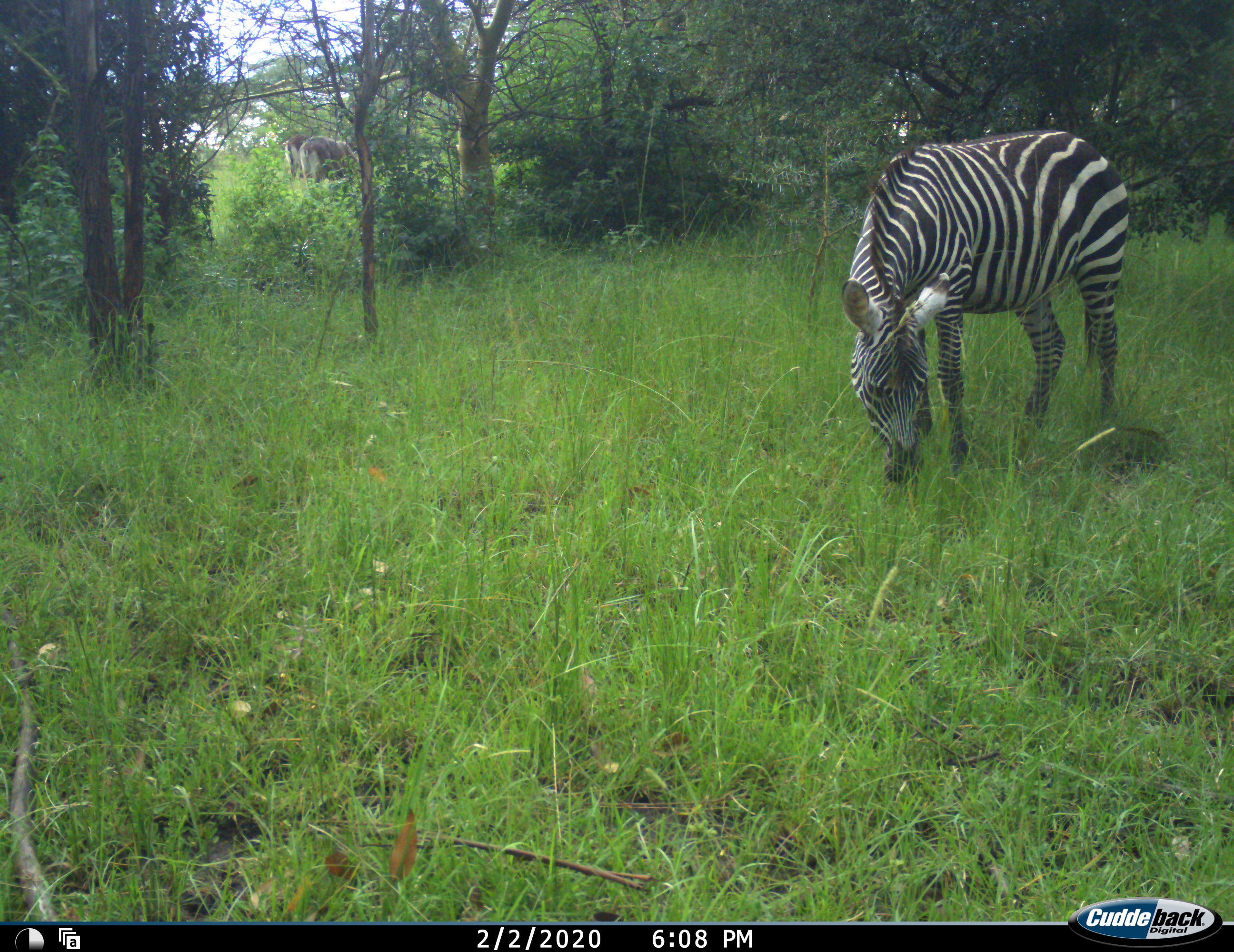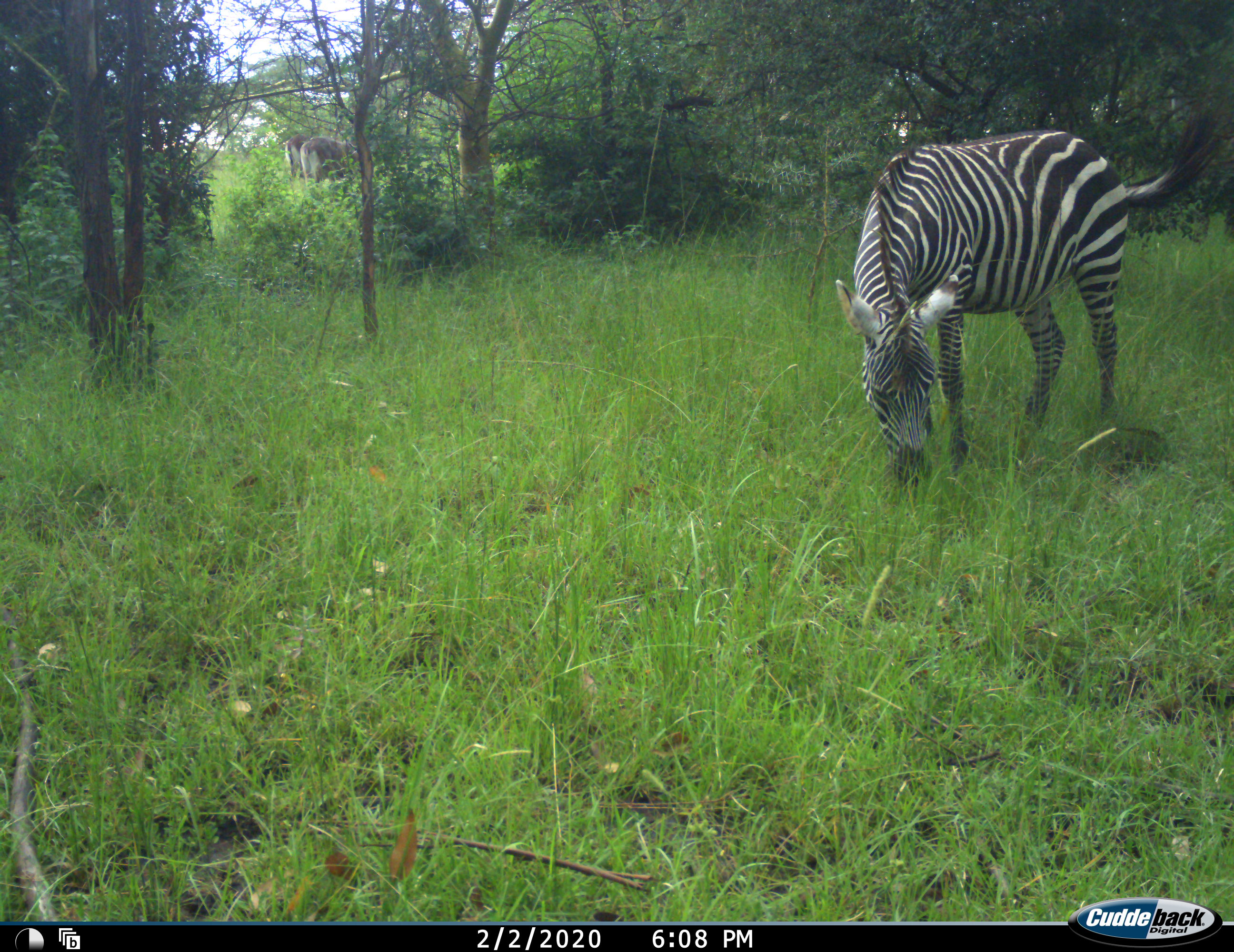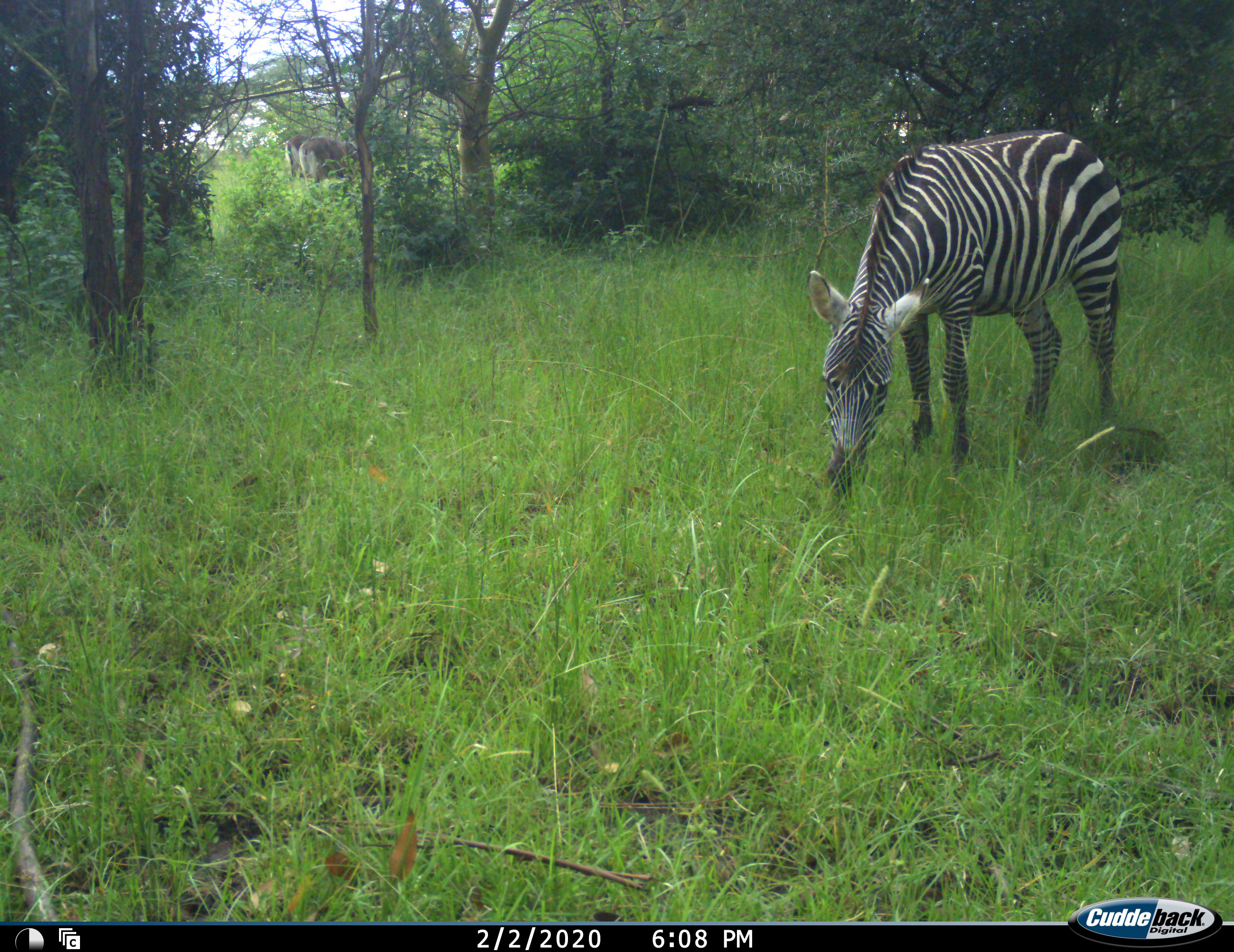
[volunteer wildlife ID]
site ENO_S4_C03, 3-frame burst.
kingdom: Animalia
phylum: Chordata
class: Mammalia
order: Artiodactyla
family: Bovidae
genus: Kobus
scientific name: Kobus ellipsiprymnus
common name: waterbuck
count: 2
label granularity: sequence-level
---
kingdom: Animalia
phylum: Chordata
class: Mammalia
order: Perissodactyla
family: Equidae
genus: Equus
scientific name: Equus quagga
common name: plains zebra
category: zebraplains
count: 1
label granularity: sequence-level